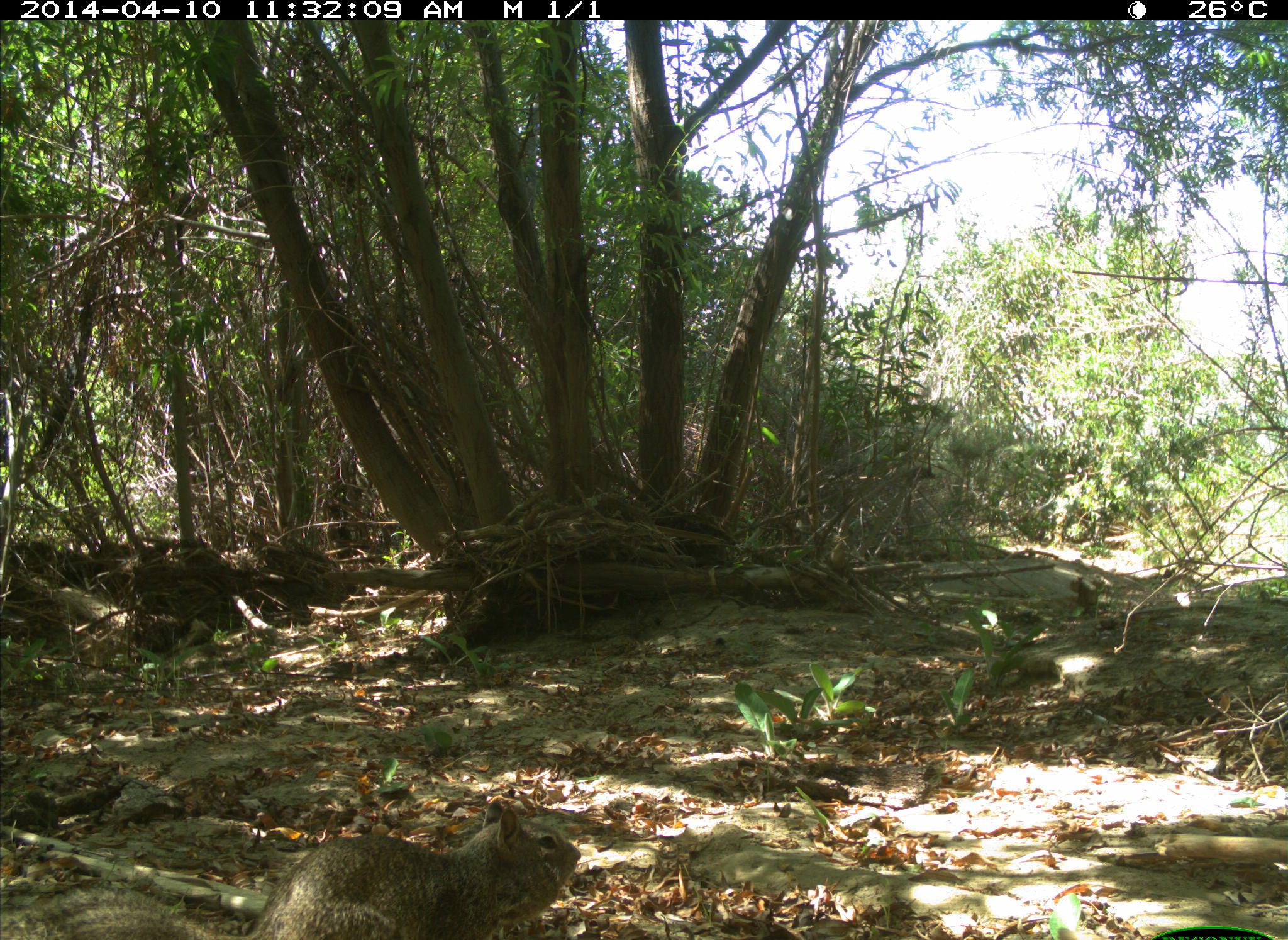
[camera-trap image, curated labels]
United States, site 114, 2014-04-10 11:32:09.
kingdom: Animalia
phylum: Chordata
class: Mammalia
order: Lagomorpha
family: Leporidae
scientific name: Leporidae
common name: rabbits and hares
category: rabbit